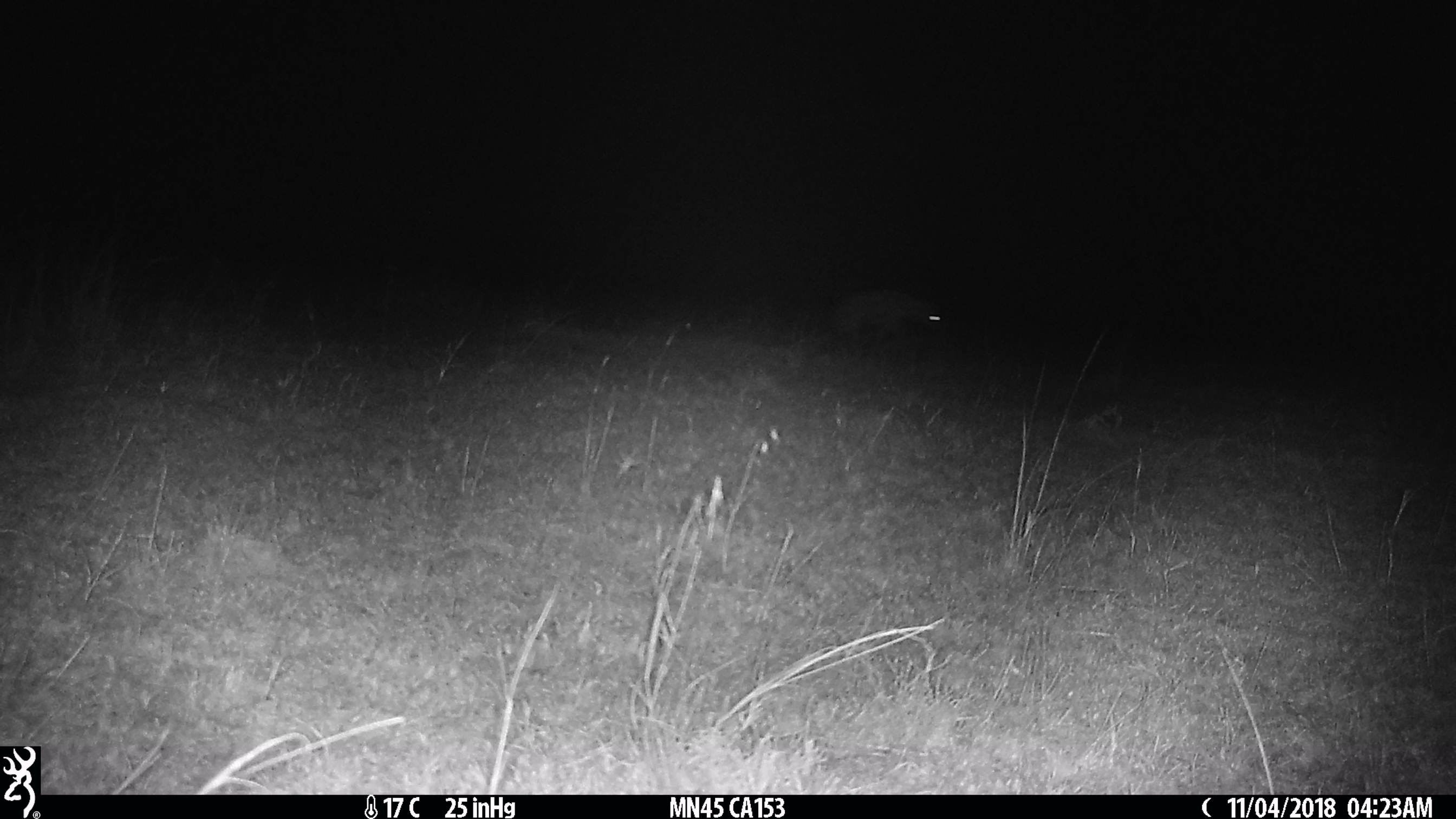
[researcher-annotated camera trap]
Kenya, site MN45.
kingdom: Animalia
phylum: Chordata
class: Mammalia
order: Carnivora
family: Hyaenidae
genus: Crocuta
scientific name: Crocuta crocuta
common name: spotted hyena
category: hyena spotted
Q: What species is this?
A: Hyena spotted (spotted hyena) (Crocuta crocuta).